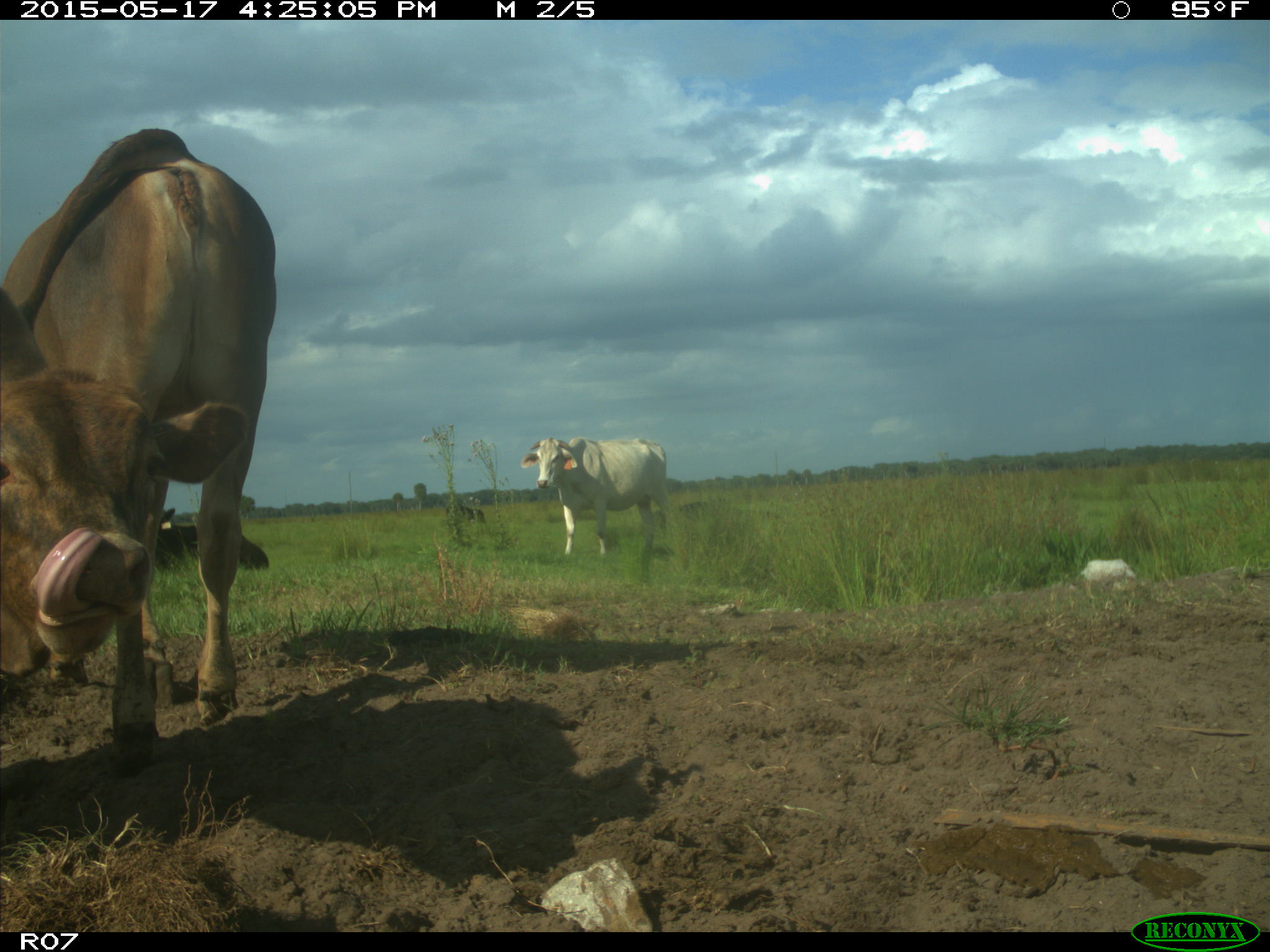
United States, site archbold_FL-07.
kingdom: Animalia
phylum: Chordata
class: Mammalia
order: Artiodactyla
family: Bovidae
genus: Bos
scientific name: Bos taurus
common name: domestic cow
Bos taurus (domestic cow).